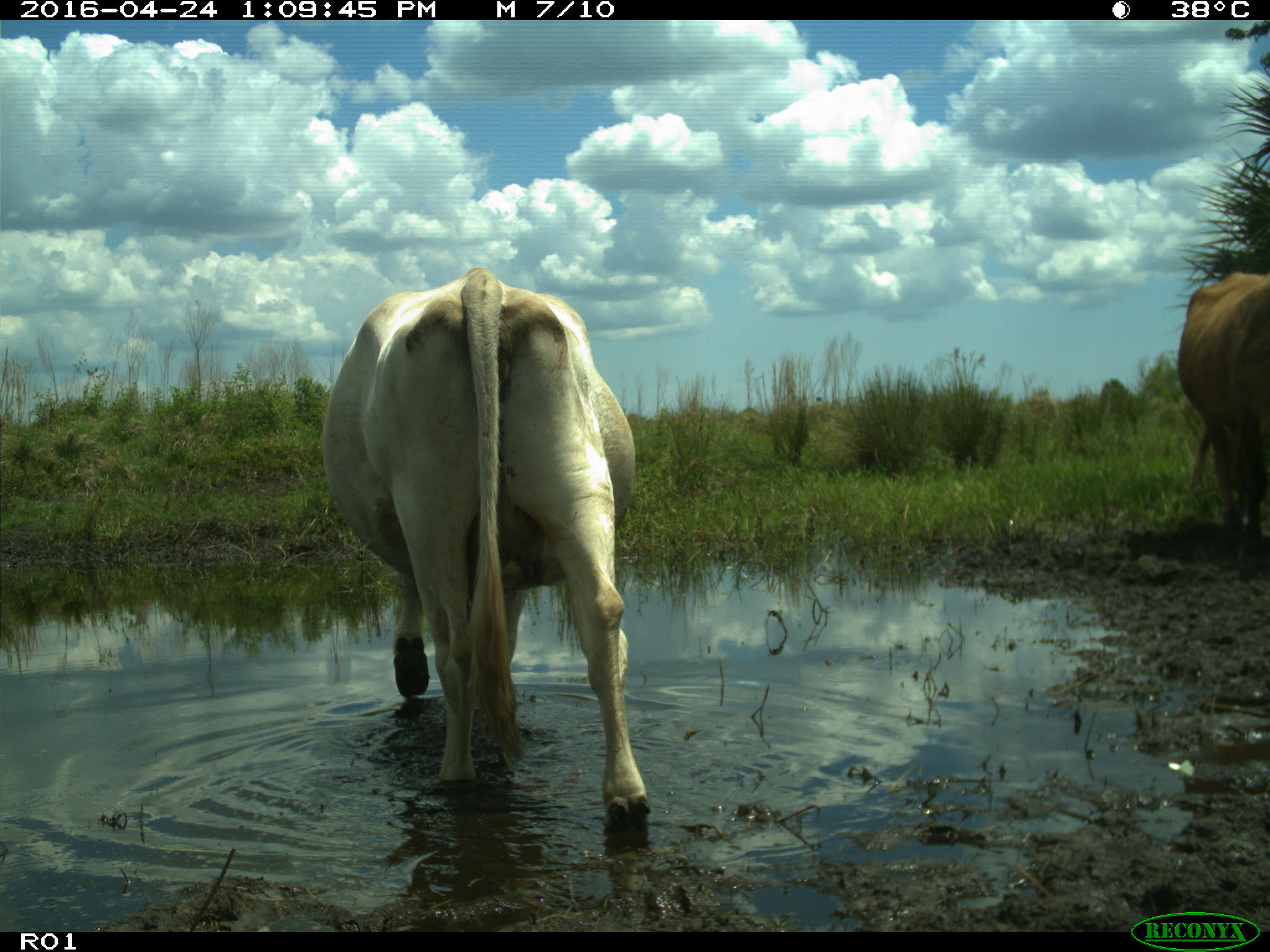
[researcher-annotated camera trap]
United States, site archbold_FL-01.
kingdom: Animalia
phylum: Chordata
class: Mammalia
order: Artiodactyla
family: Bovidae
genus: Bos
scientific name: Bos taurus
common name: domestic cow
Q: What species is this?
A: Bos taurus (domestic cow).